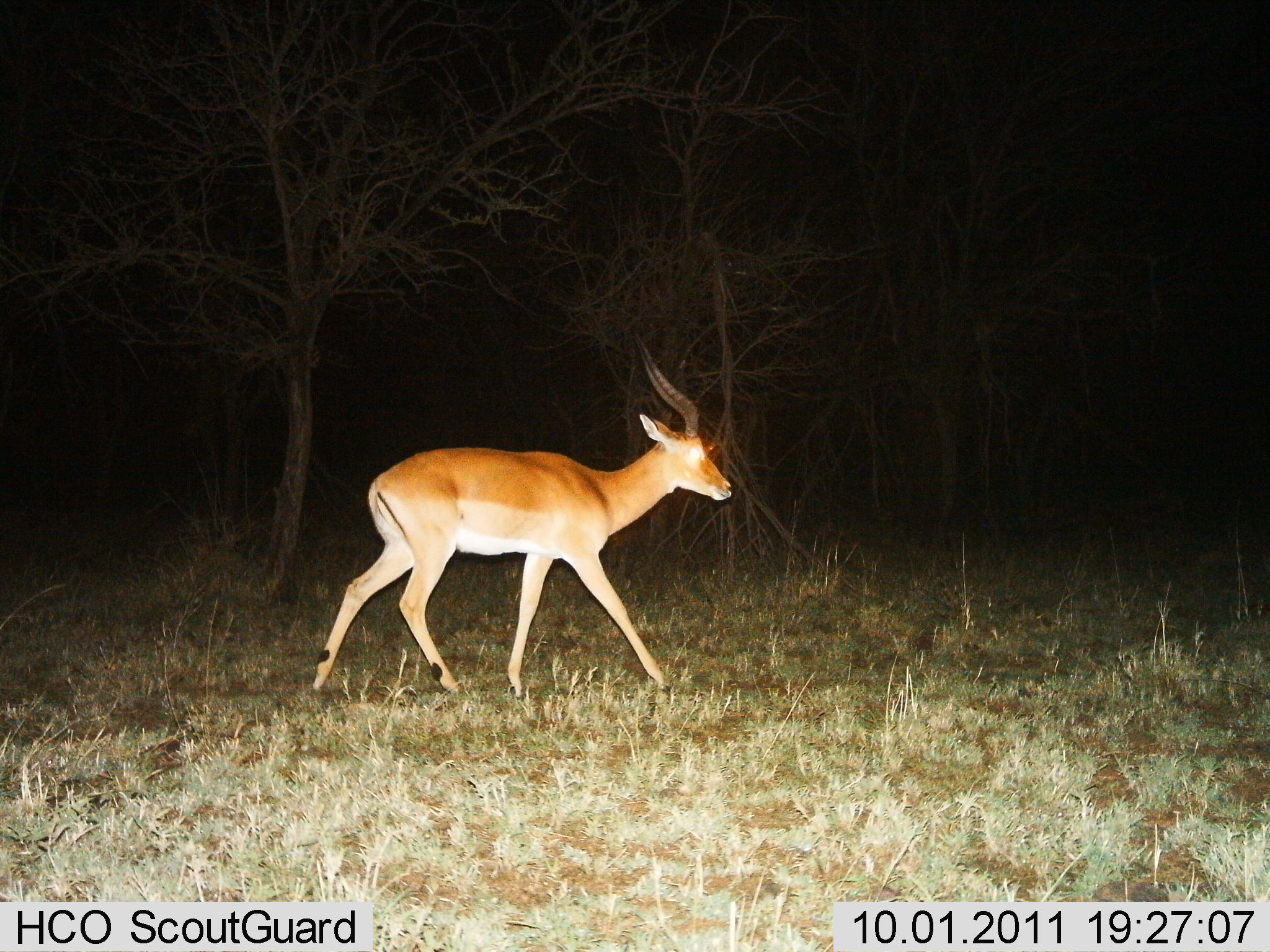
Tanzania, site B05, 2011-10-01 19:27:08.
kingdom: Animalia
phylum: Chordata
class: Mammalia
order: Artiodactyla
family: Bovidae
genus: Aepyceros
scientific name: Aepyceros melampus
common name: impala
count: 1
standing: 0%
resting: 0%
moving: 100%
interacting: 0%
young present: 0%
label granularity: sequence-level